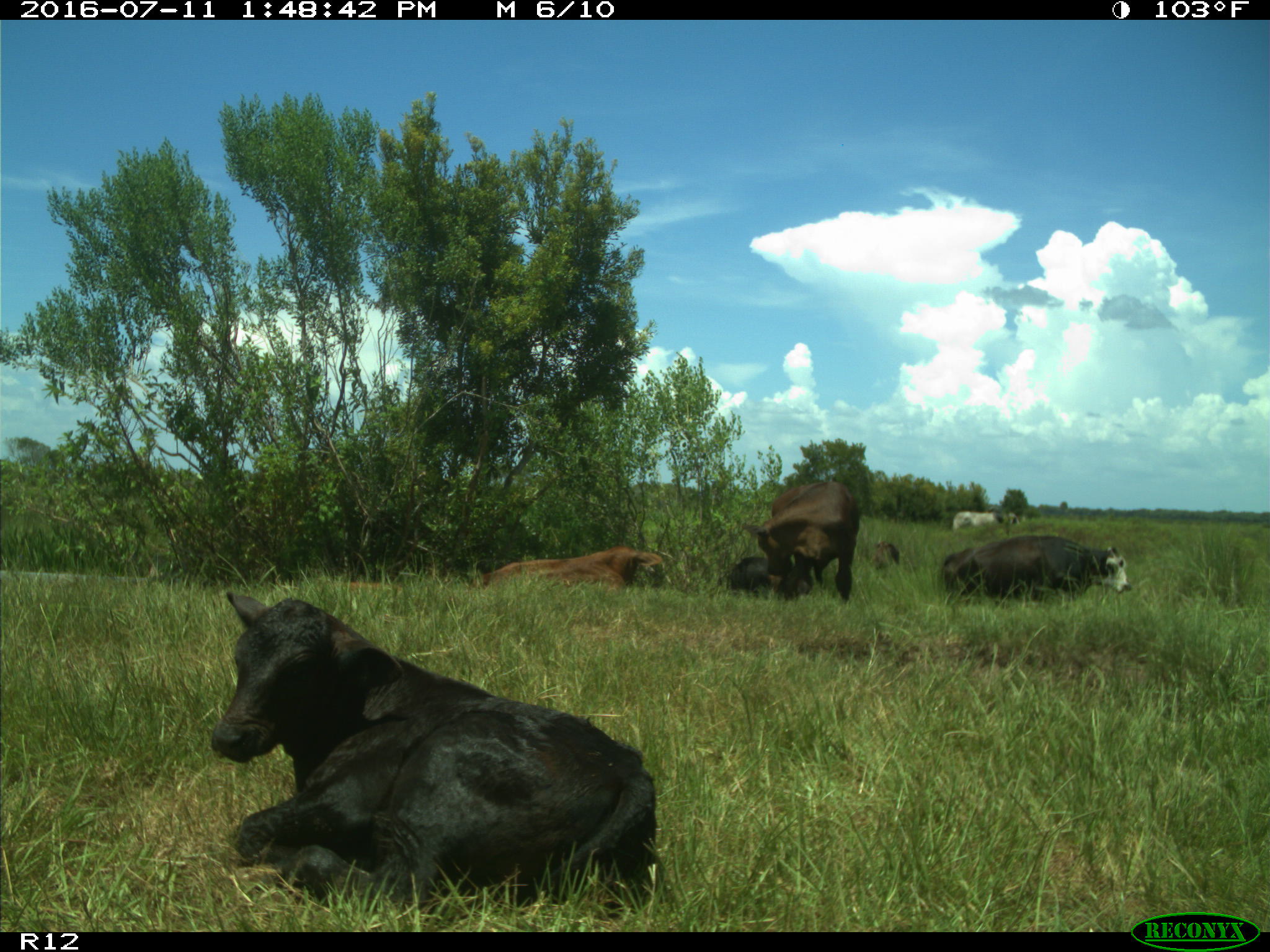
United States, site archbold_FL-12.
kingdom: Animalia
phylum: Chordata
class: Mammalia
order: Artiodactyla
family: Bovidae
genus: Bos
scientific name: Bos taurus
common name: domestic cow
Bos taurus (domestic cow).